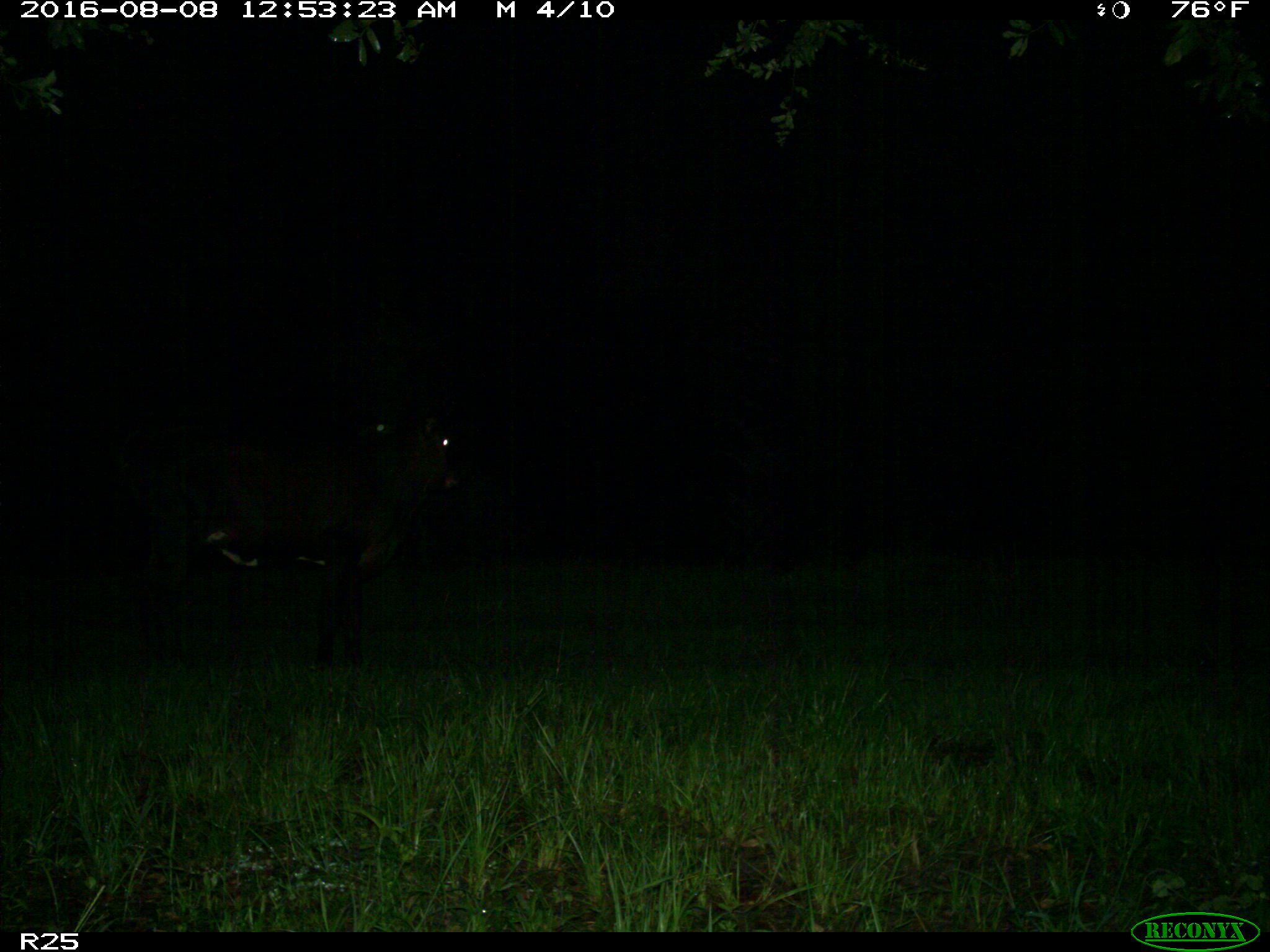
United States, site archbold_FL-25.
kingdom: Animalia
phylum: Chordata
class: Mammalia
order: Artiodactyla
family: Bovidae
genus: Bos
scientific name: Bos taurus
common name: domestic cow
Bos taurus (domestic cow).